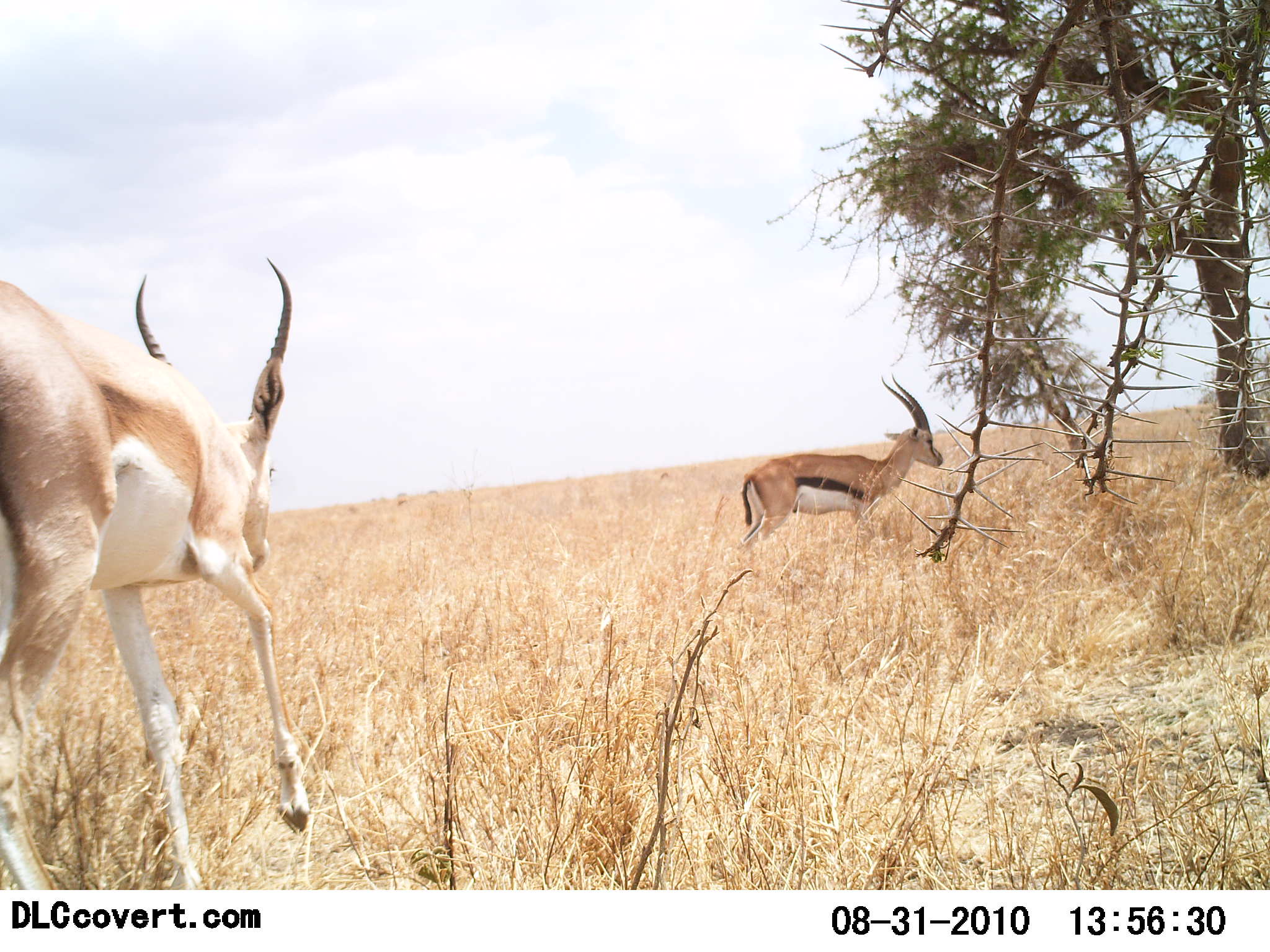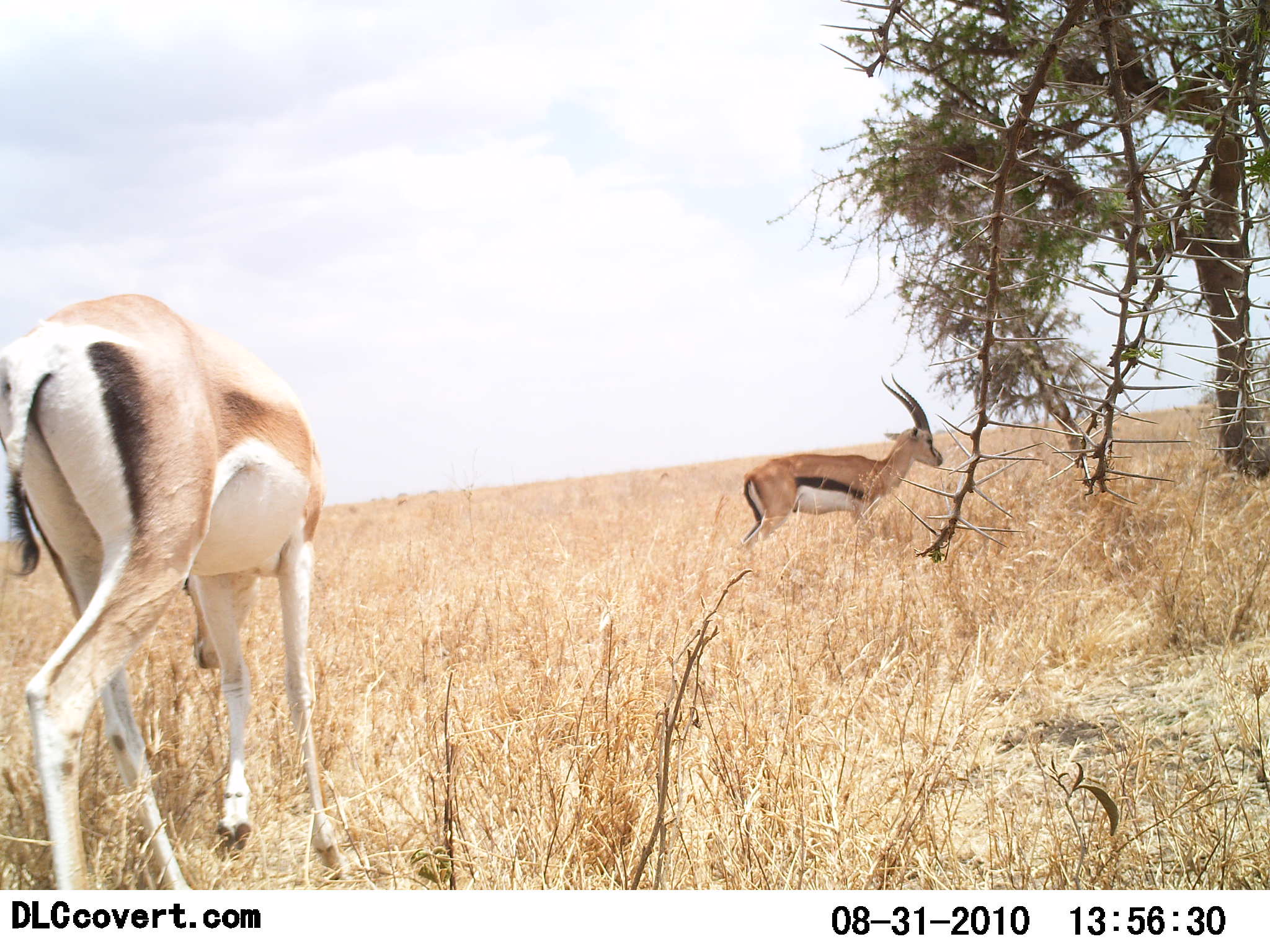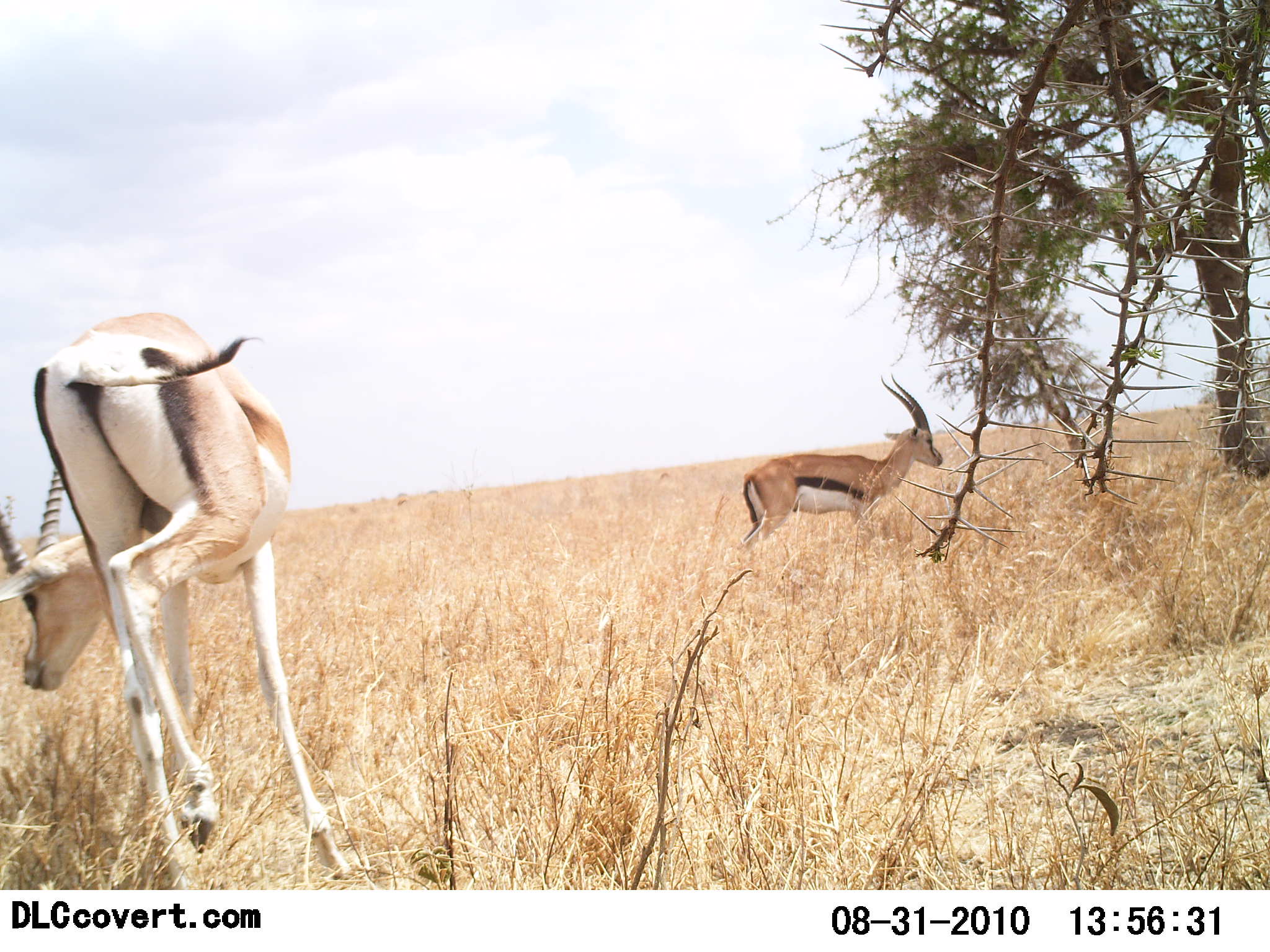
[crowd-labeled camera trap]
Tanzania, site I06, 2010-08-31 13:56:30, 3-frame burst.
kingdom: Animalia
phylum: Chordata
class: Mammalia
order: Artiodactyla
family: Bovidae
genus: Eudorcas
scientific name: Eudorcas thomsonii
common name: thomson's gazelle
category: gazellethomsons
Gazellethomsons (thomson's gazelle) (Eudorcas thomsonii), count 2. Behavior (volunteer vote fractions): standing 86%, resting 7%, moving 50%, interacting 0%. Young present (vote fraction): 0%. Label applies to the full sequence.